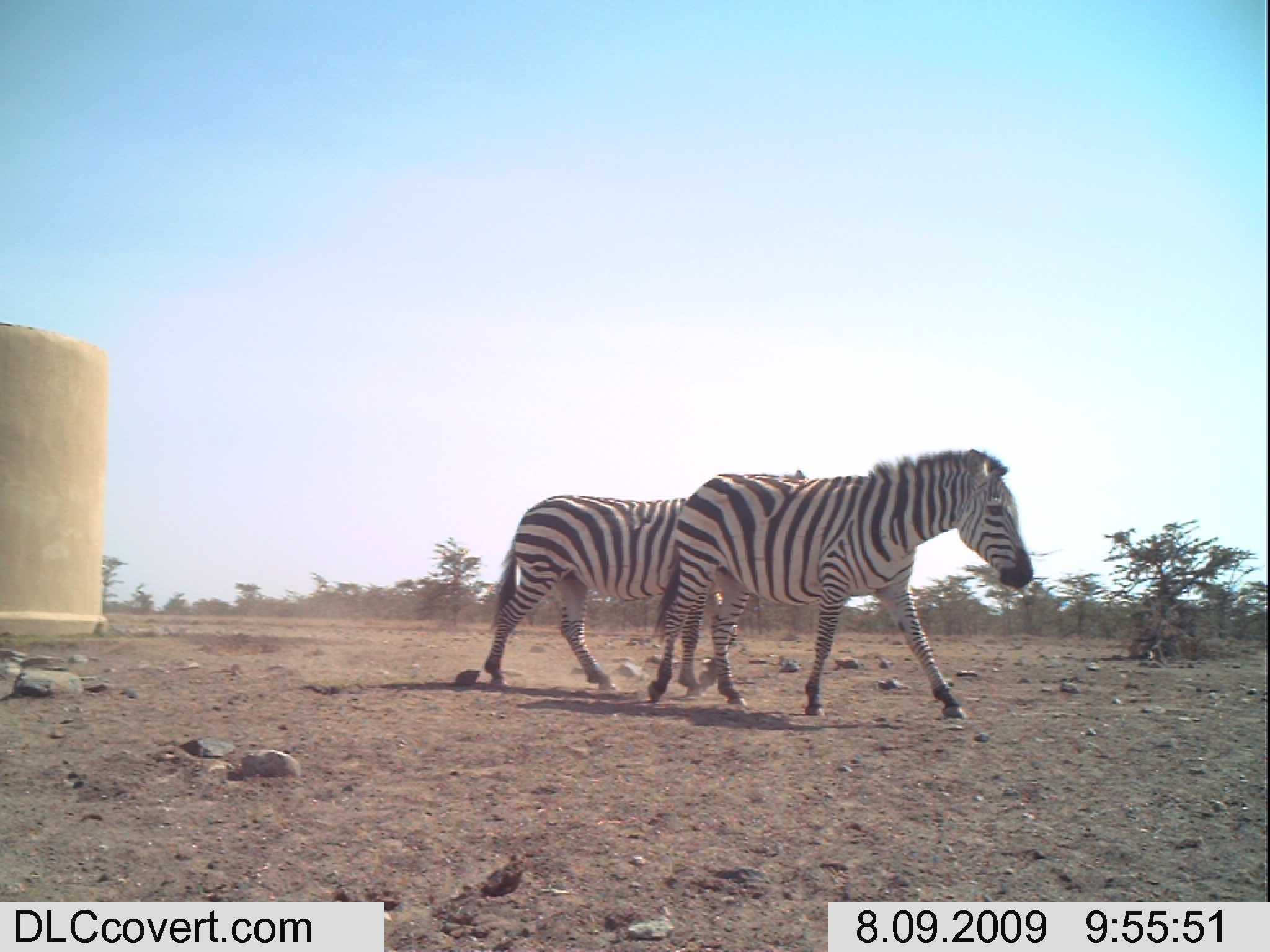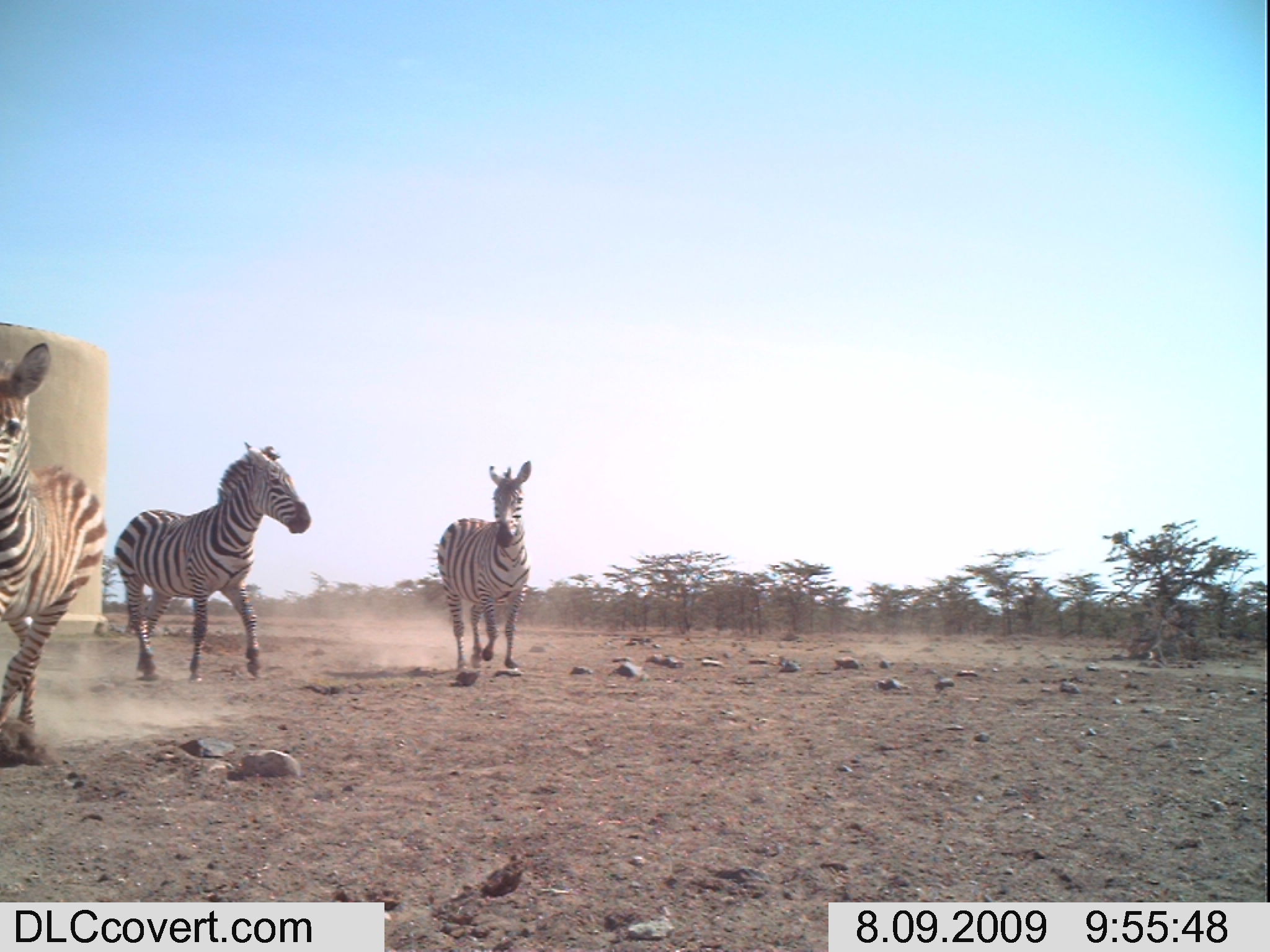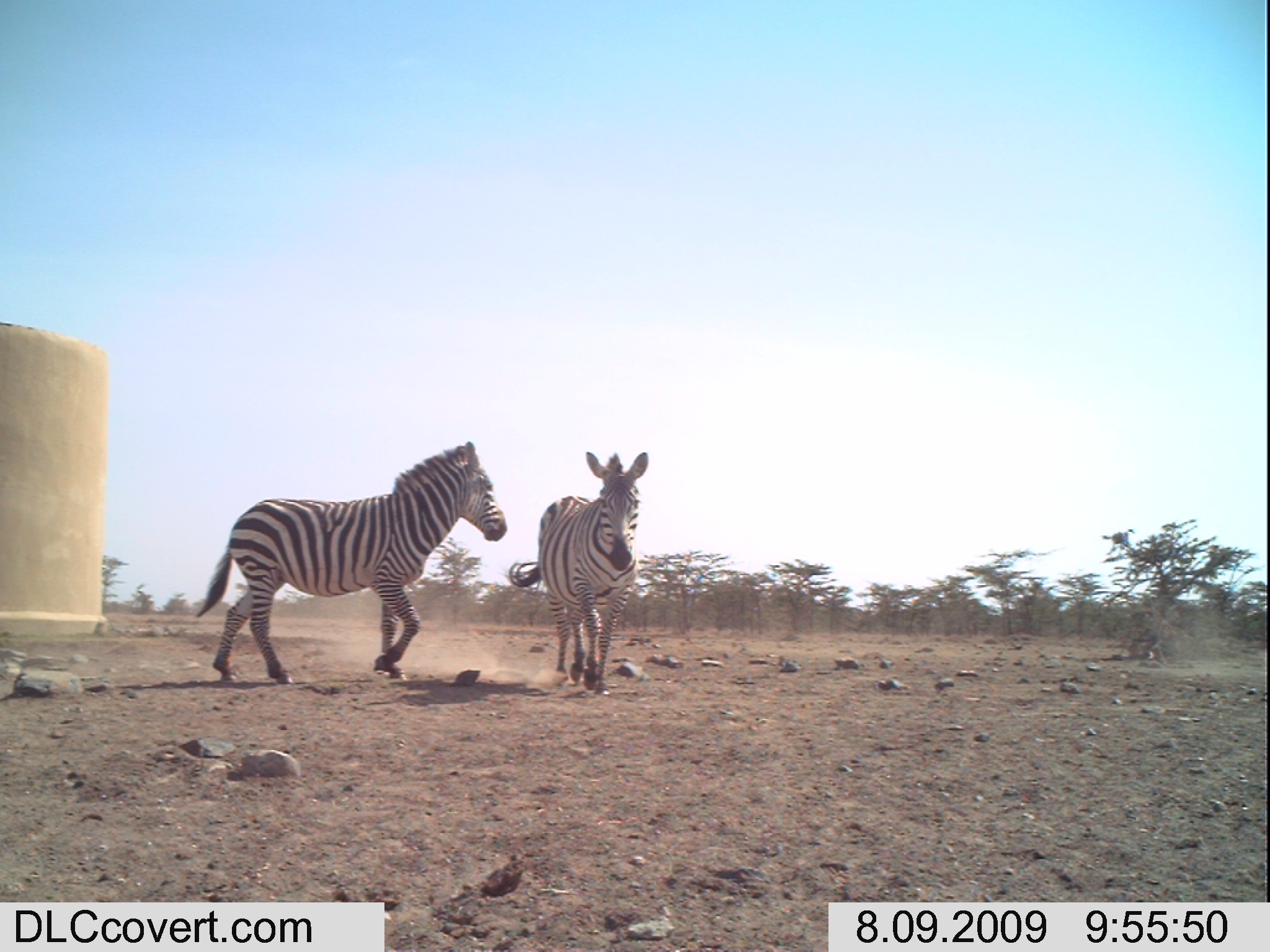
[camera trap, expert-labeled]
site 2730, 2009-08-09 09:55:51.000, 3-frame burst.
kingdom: Animalia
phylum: Chordata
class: Mammalia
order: Perissodactyla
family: Equidae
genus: Equus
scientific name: Equus quagga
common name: plains zebra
Equus quagga (plains zebra), count 2.